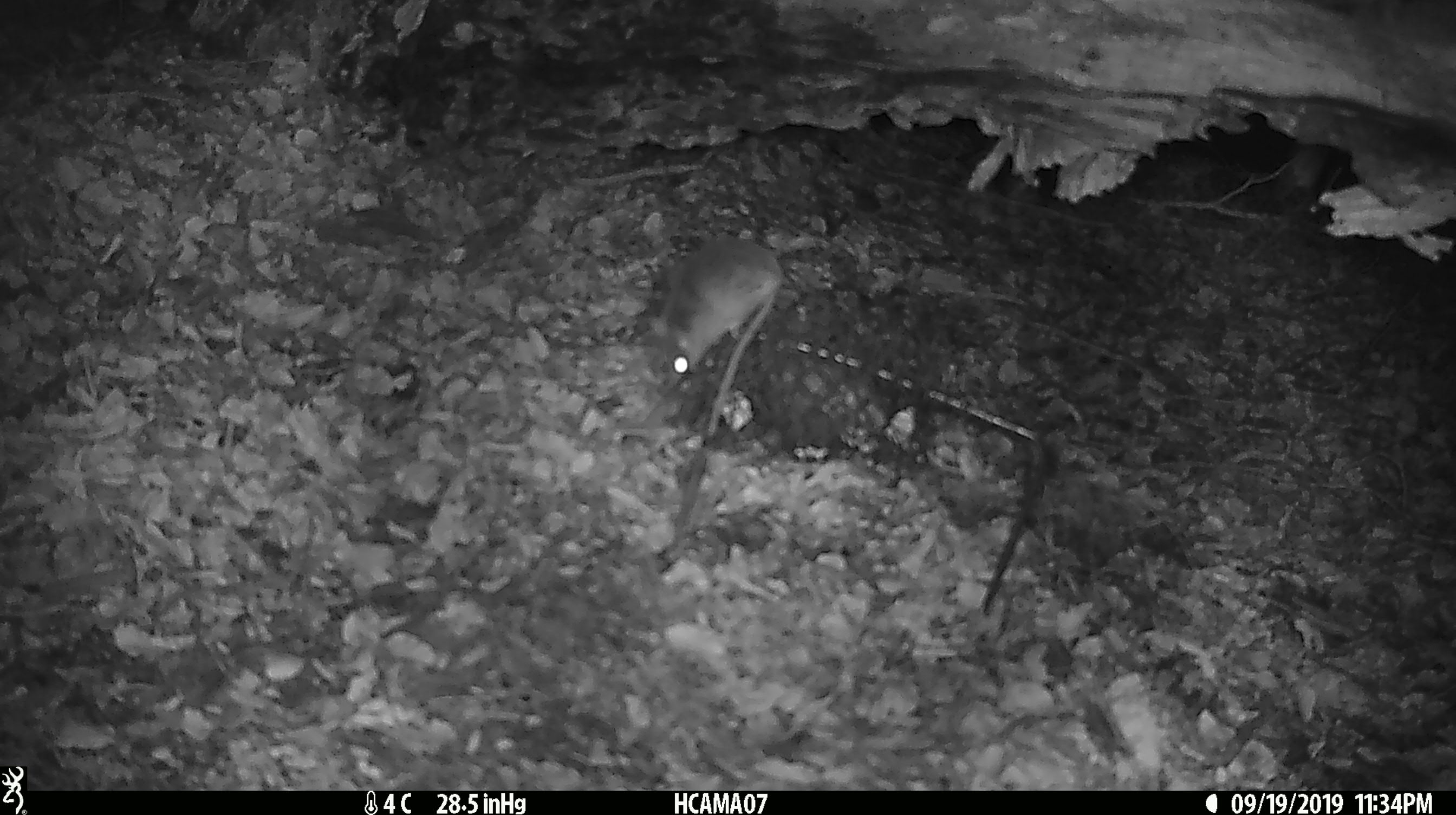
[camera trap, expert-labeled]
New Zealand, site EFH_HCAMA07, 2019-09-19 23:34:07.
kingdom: Animalia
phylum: Chordata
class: Mammalia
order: Rodentia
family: Muridae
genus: Mus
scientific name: Mus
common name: mouse